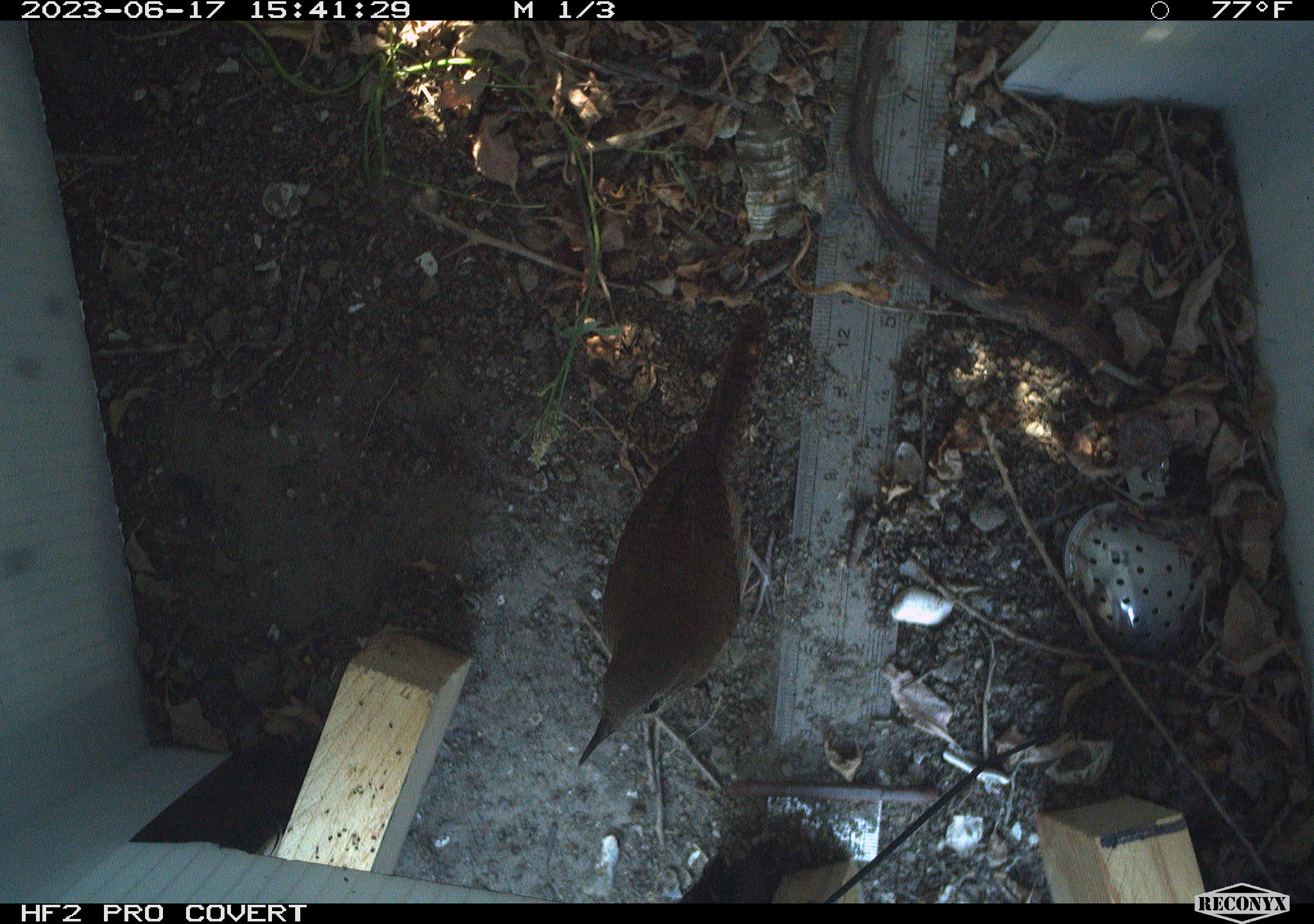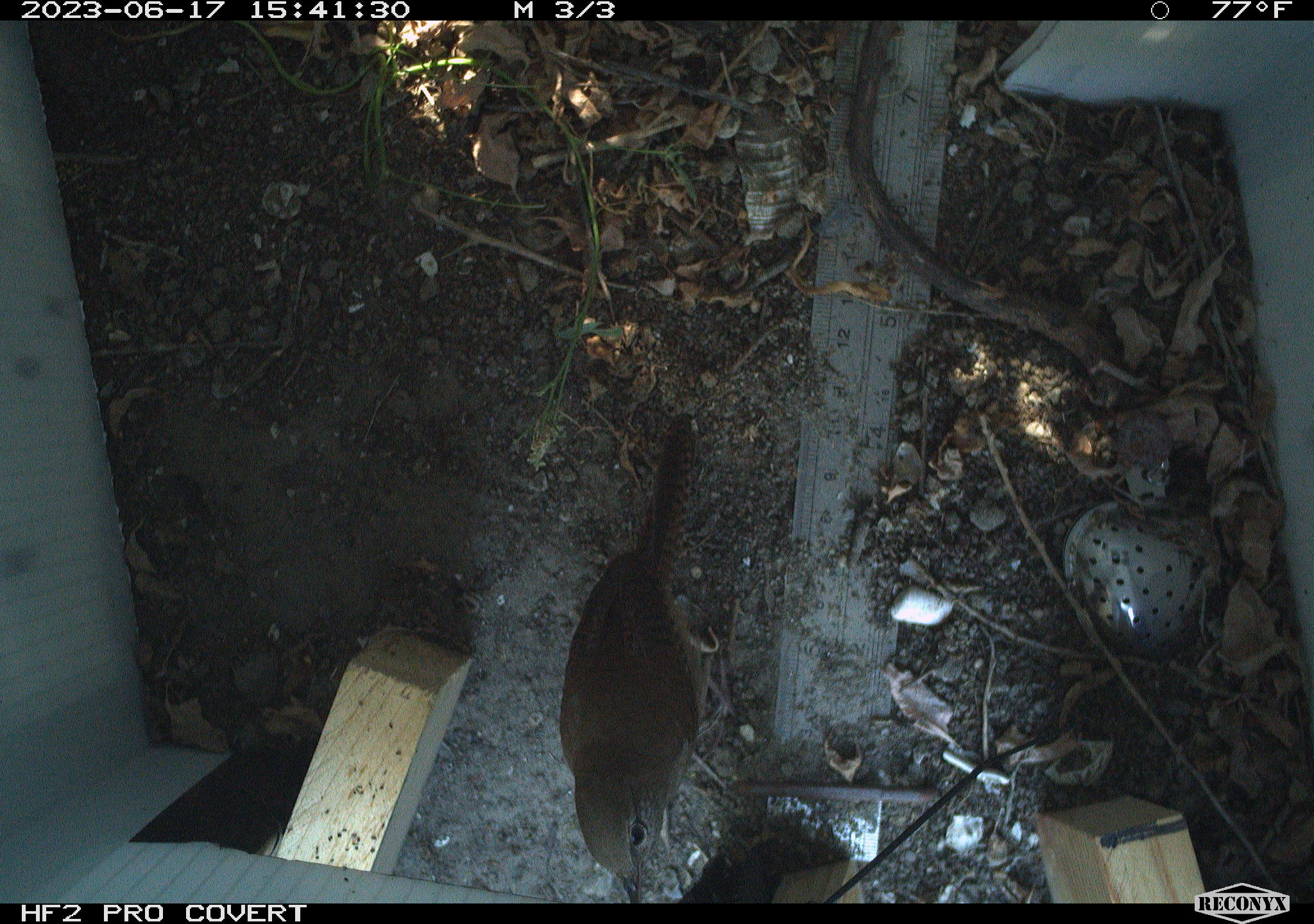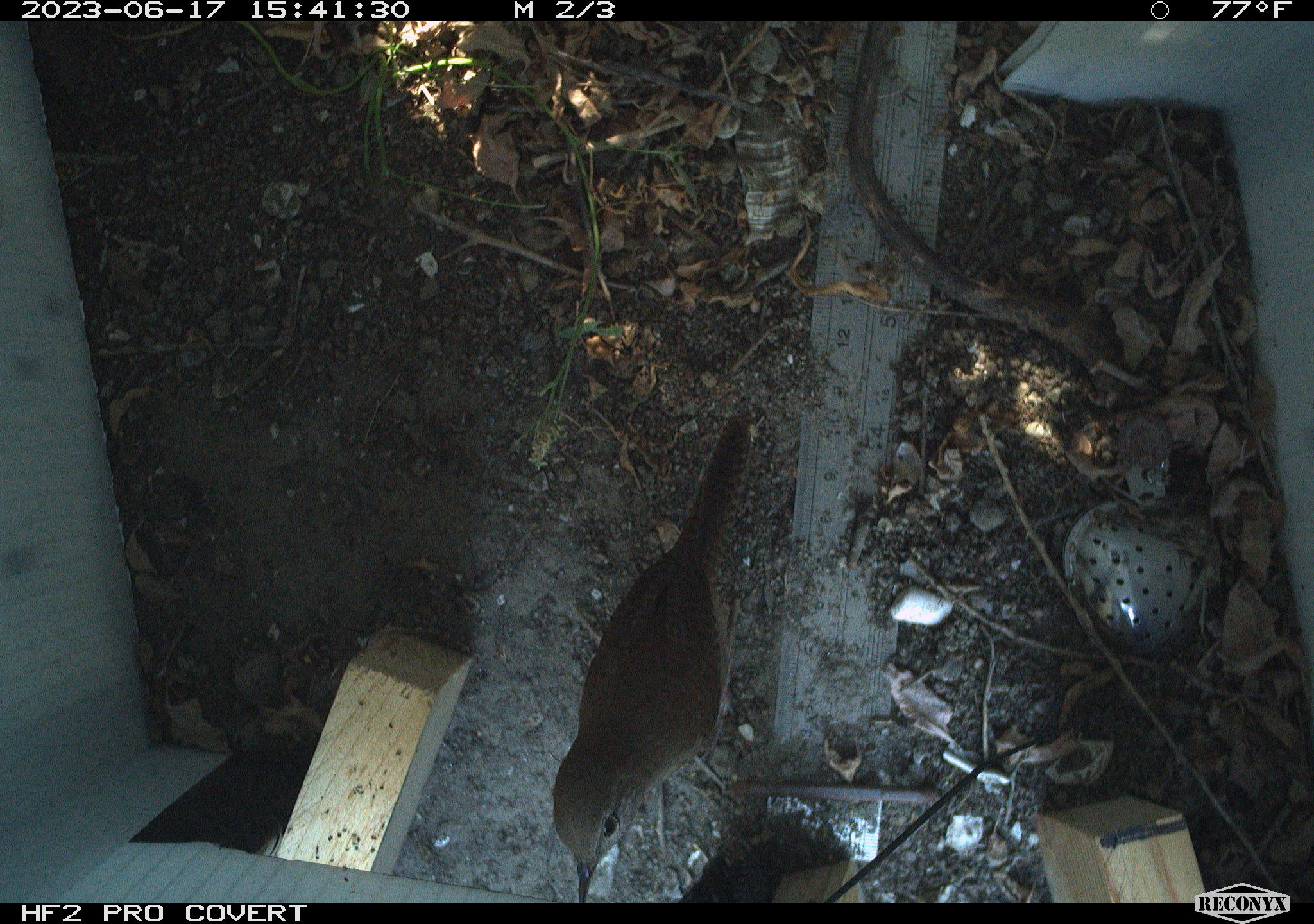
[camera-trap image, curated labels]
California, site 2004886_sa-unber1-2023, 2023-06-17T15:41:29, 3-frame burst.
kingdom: Animalia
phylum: Chordata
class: Aves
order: Passeriformes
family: Troglodytidae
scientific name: Troglodytidae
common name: wren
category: troglodytidae family